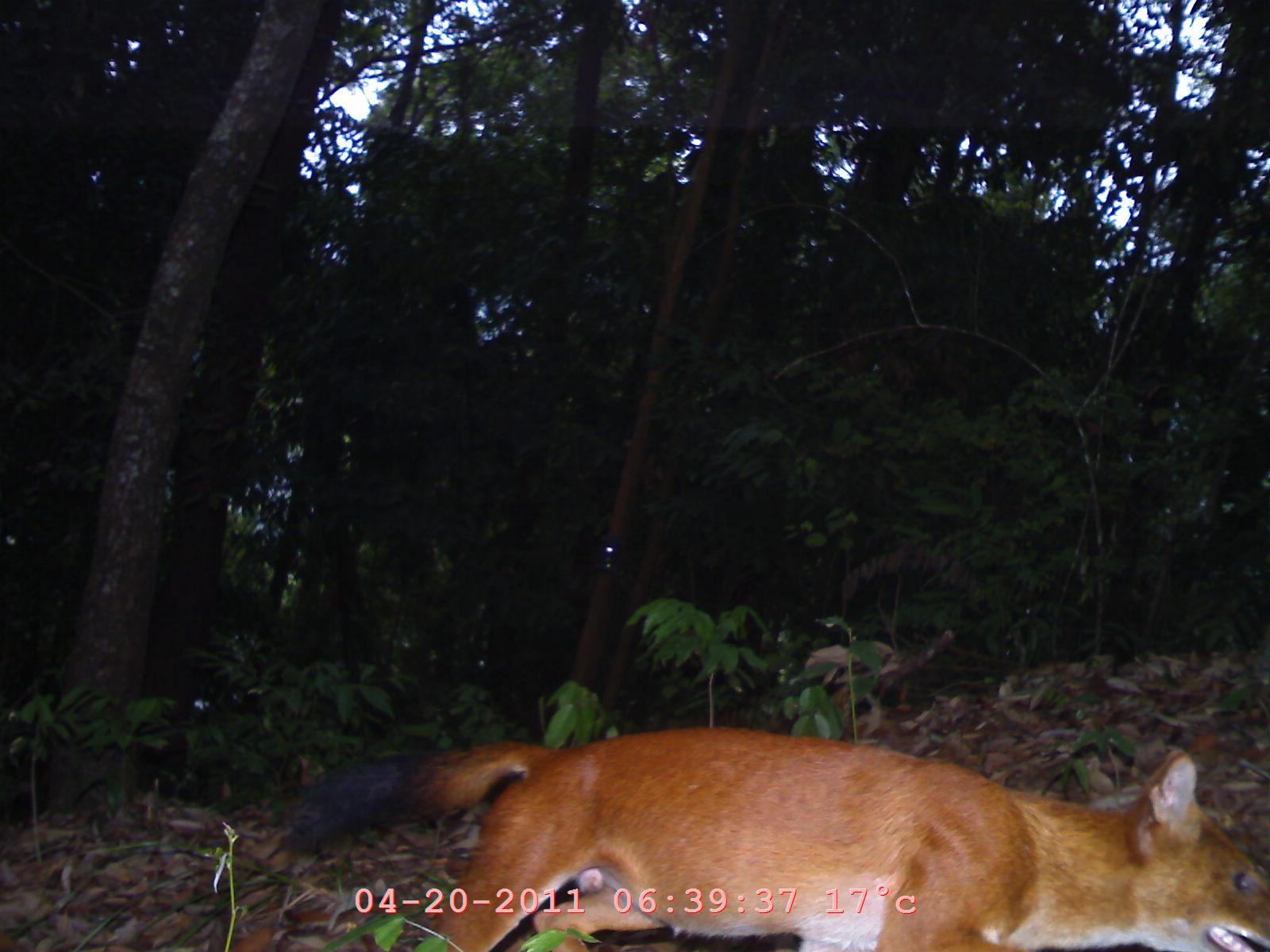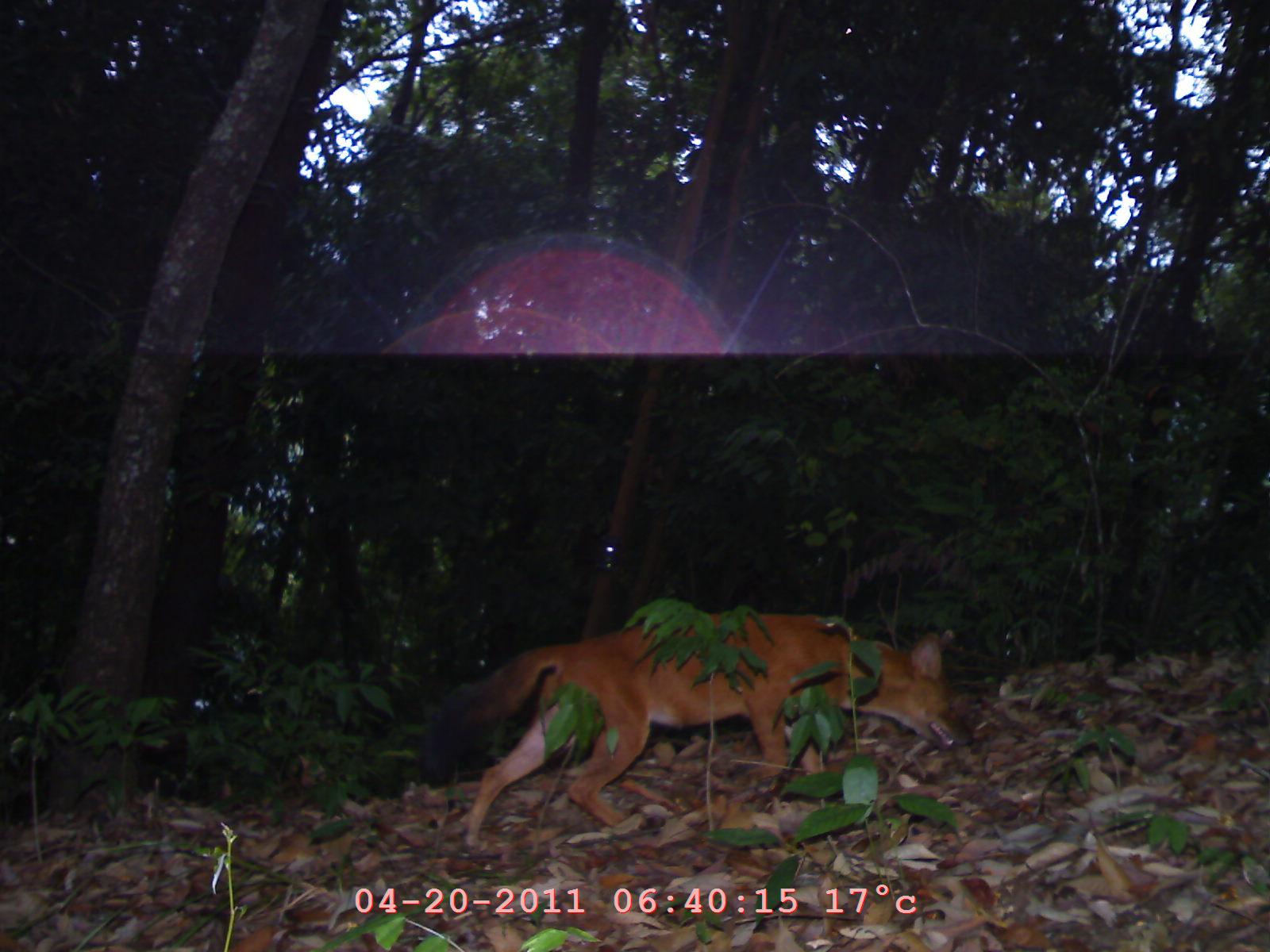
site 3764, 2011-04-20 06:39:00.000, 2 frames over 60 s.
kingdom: Animalia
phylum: Chordata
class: Mammalia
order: Carnivora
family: Canidae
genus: Cuon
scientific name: Cuon alpinus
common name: dhole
Cuon alpinus (dhole), count 1, age adult.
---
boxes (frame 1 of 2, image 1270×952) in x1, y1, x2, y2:
cuon alpinus: 280, 718, 1267, 950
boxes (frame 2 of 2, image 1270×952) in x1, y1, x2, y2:
cuon alpinus: 416, 606, 975, 854